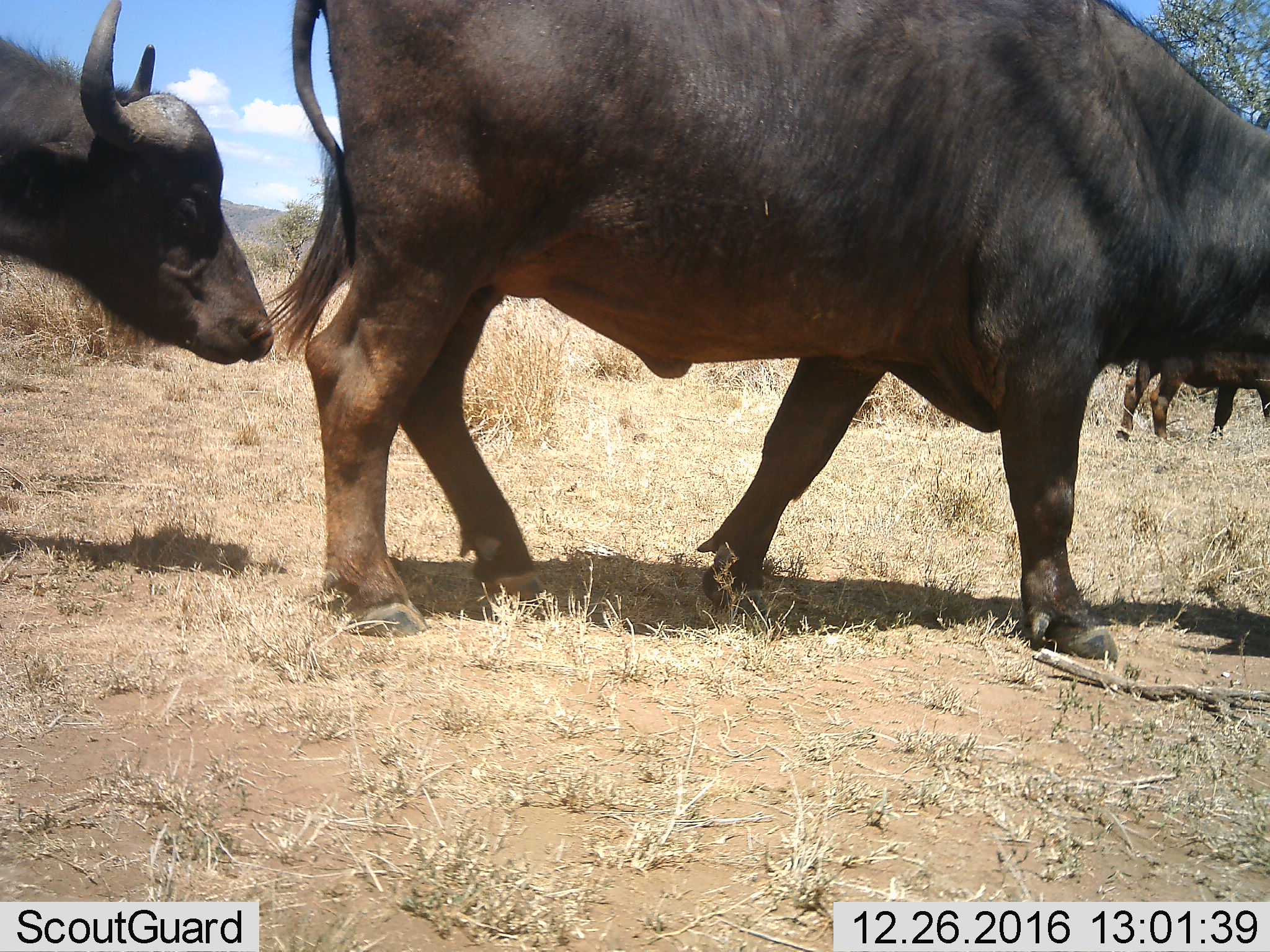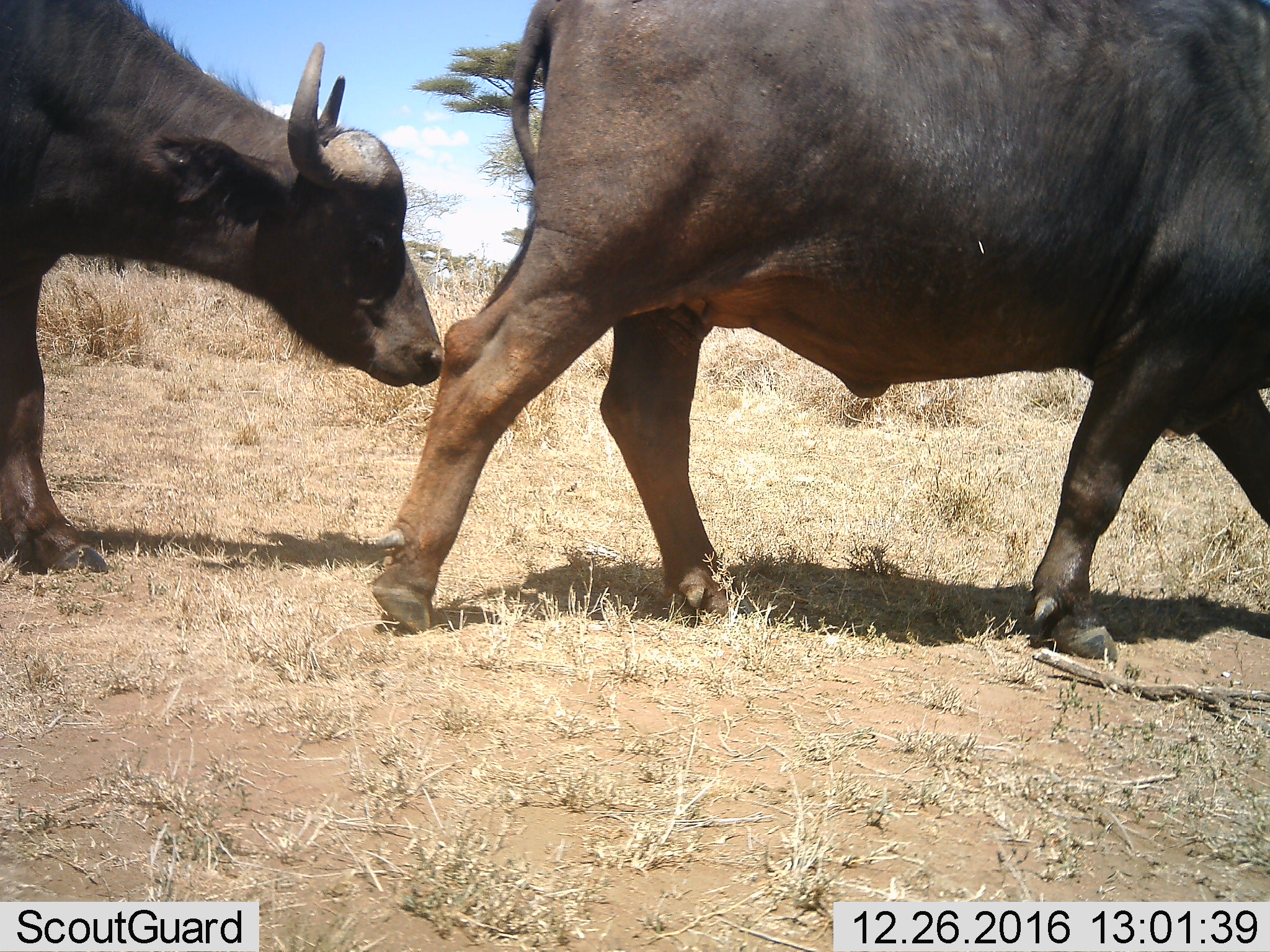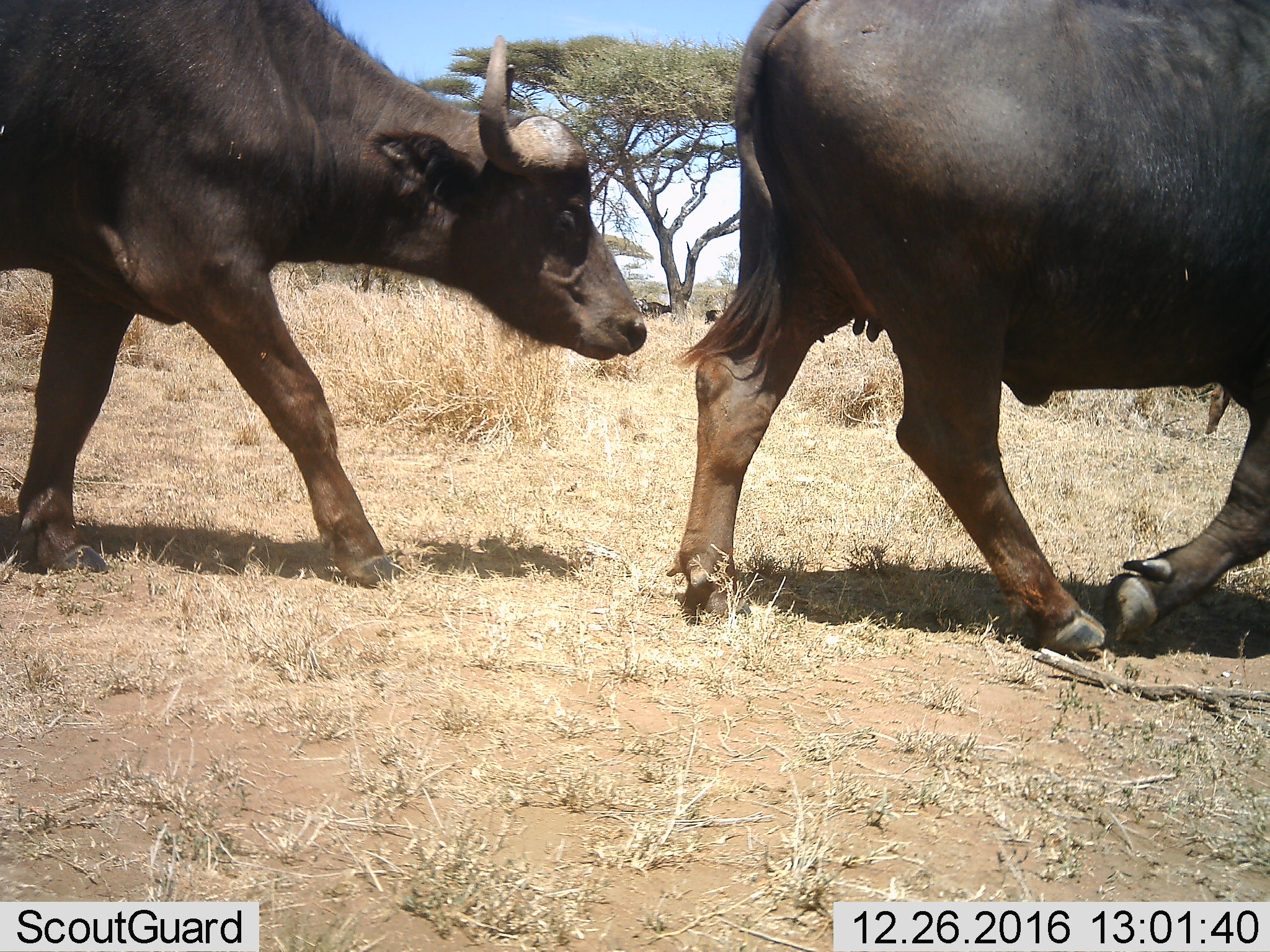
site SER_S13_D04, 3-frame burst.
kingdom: Animalia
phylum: Chordata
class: Mammalia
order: Artiodactyla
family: Bovidae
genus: Syncerus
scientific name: Syncerus caffer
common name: african buffalo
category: buffalo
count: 3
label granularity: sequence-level